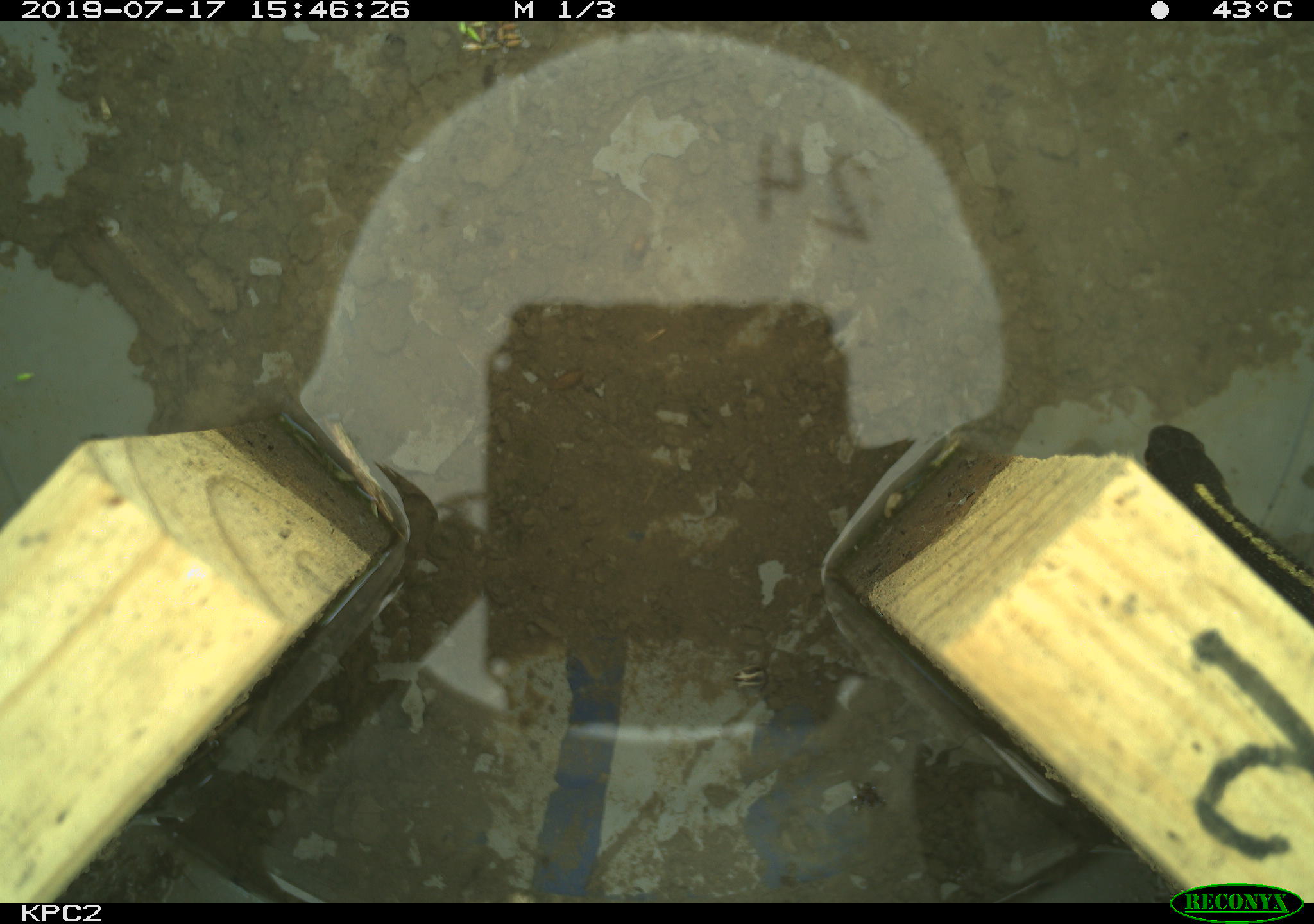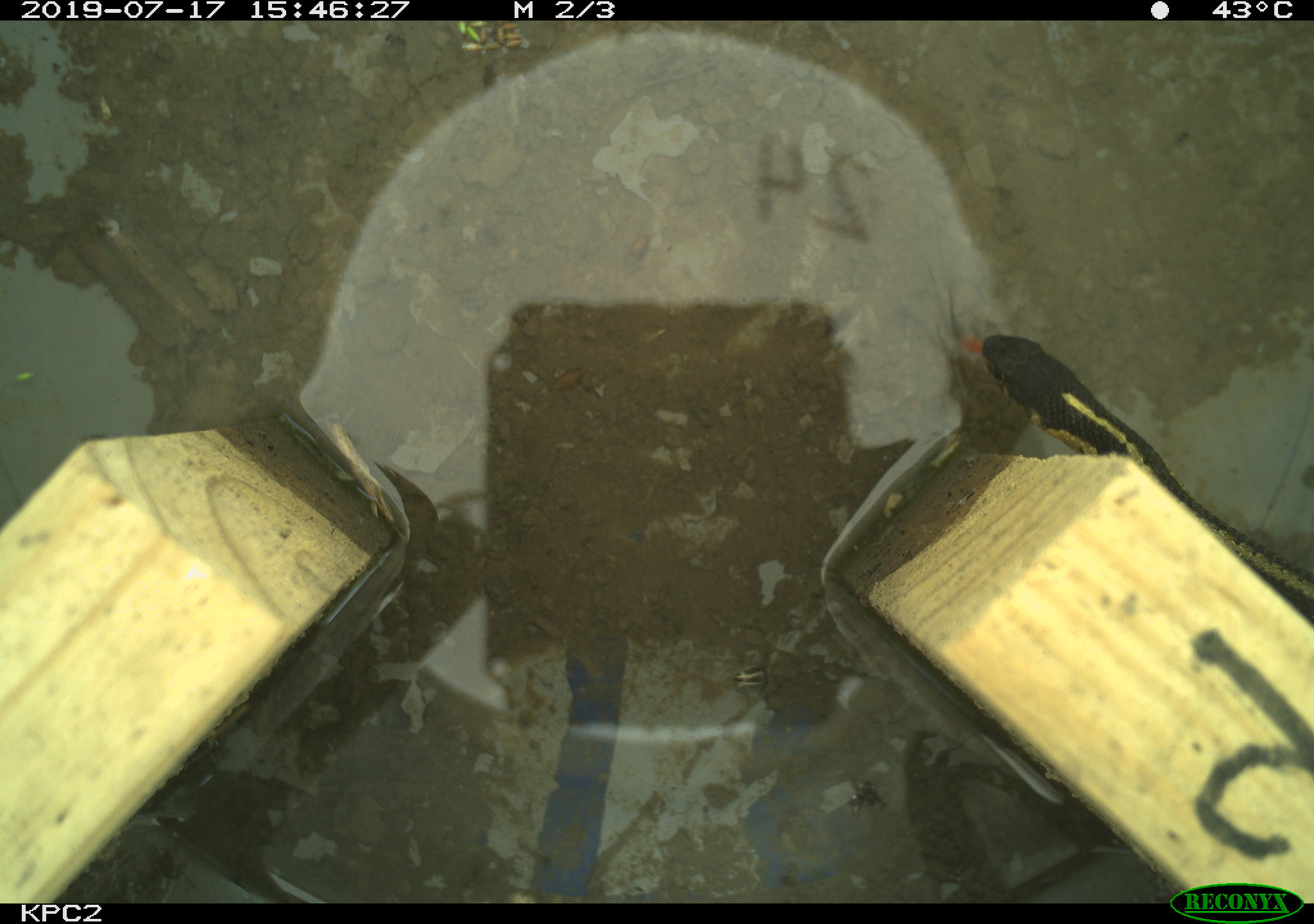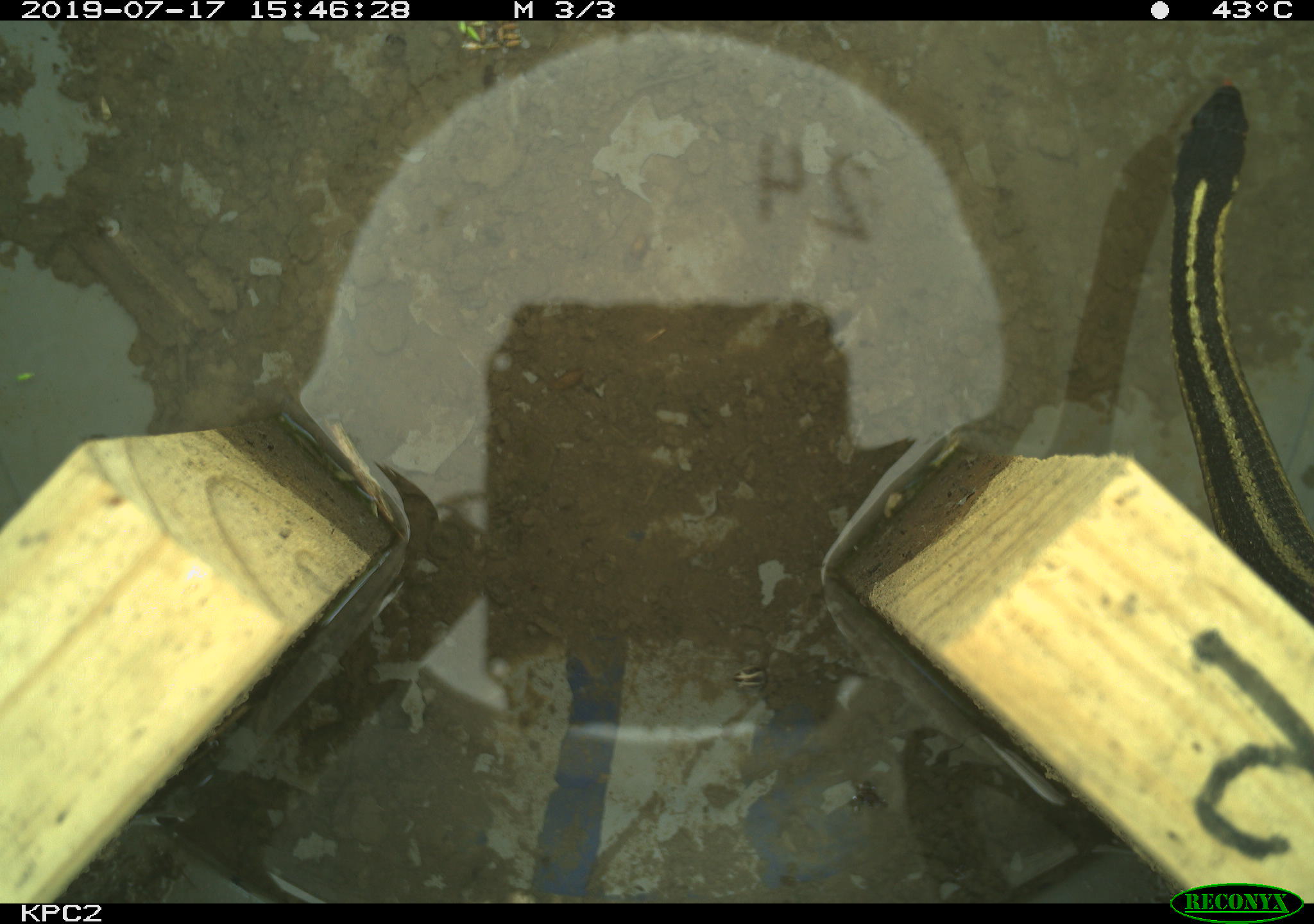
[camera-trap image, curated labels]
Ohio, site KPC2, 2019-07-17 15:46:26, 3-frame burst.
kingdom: Animalia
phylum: Chordata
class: Reptilia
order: Squamata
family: Colubridae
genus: Thamnophis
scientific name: Thamnophis sirtalis sirtalis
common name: eastern gartersnake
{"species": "eastern gartersnake (Thamnophis sirtalis sirtalis)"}